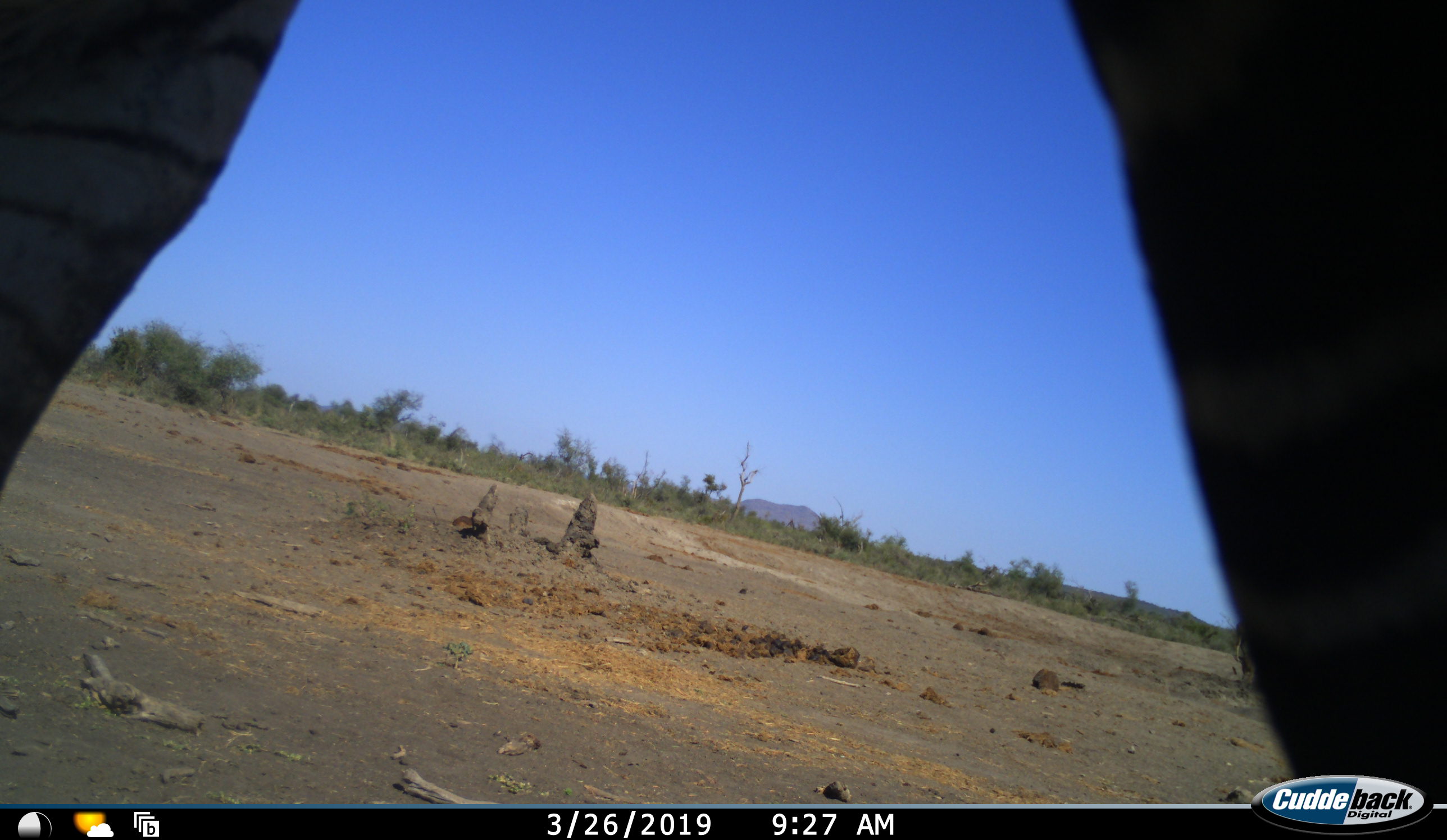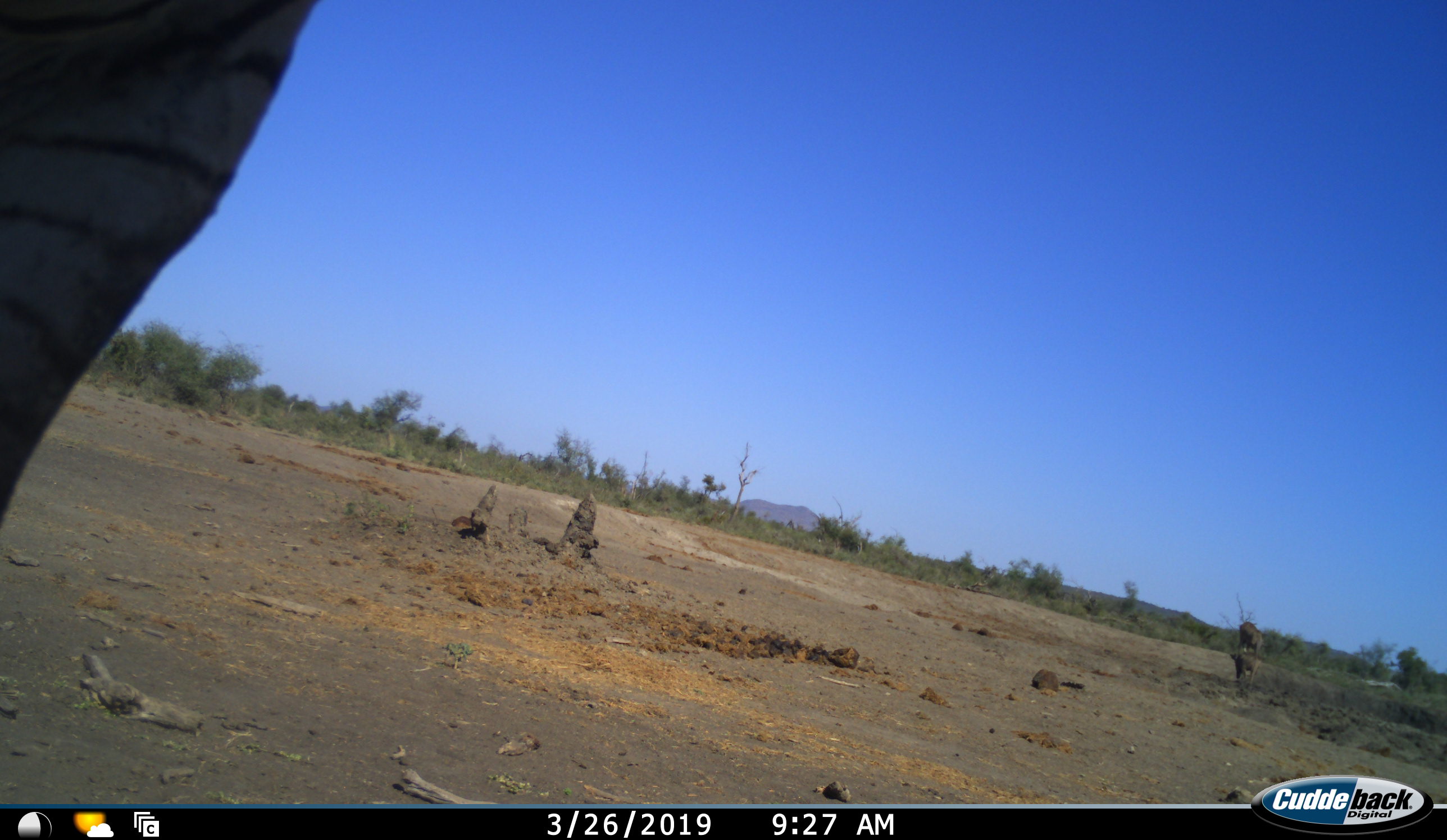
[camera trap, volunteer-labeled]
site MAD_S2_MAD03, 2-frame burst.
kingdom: Animalia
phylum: Chordata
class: Mammalia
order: Perissodactyla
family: Equidae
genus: Equus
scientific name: Equus quagga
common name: plains zebra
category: zebraplains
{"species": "zebraplains (plains zebra) (Equus quagga)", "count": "1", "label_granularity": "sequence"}